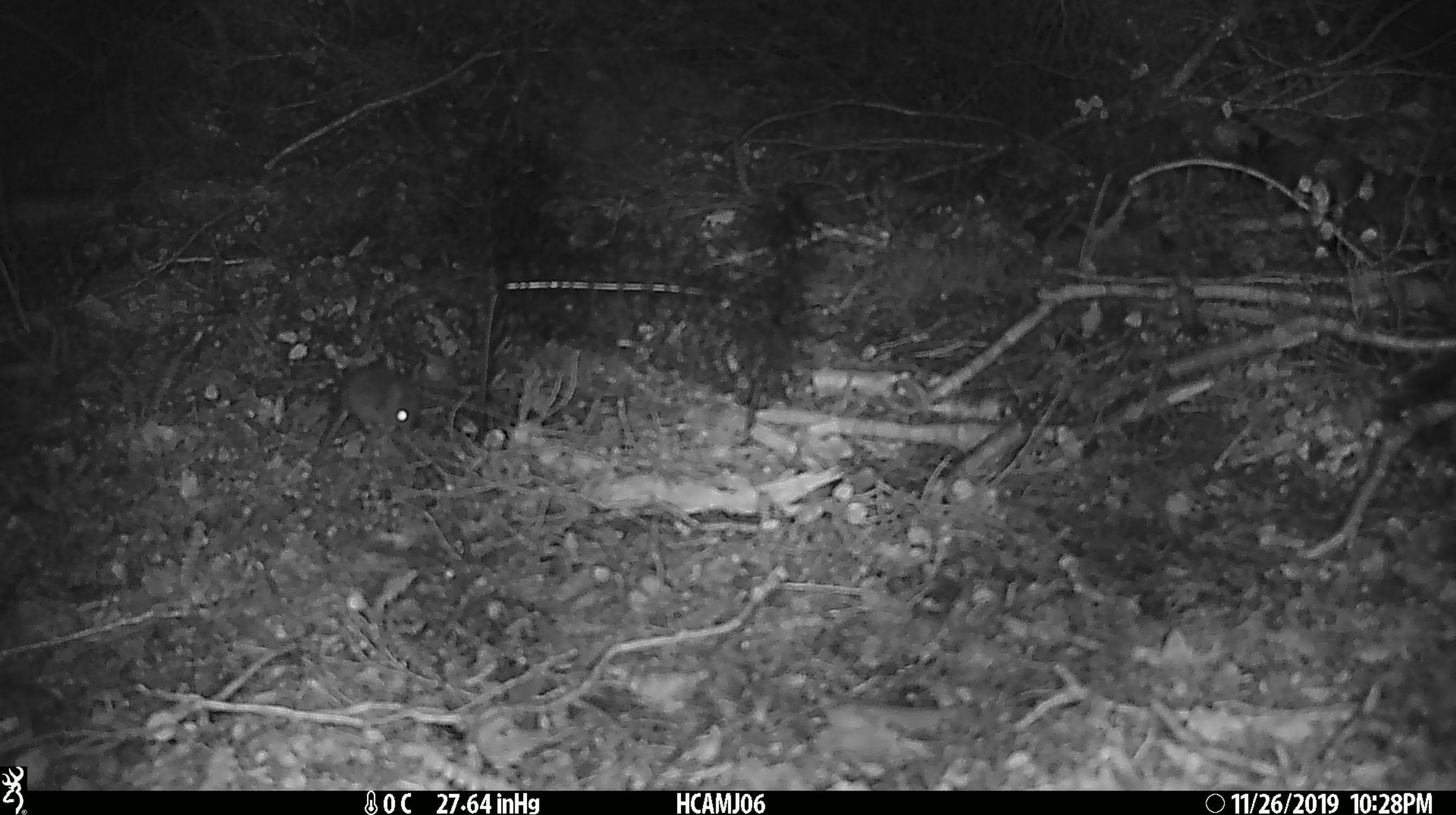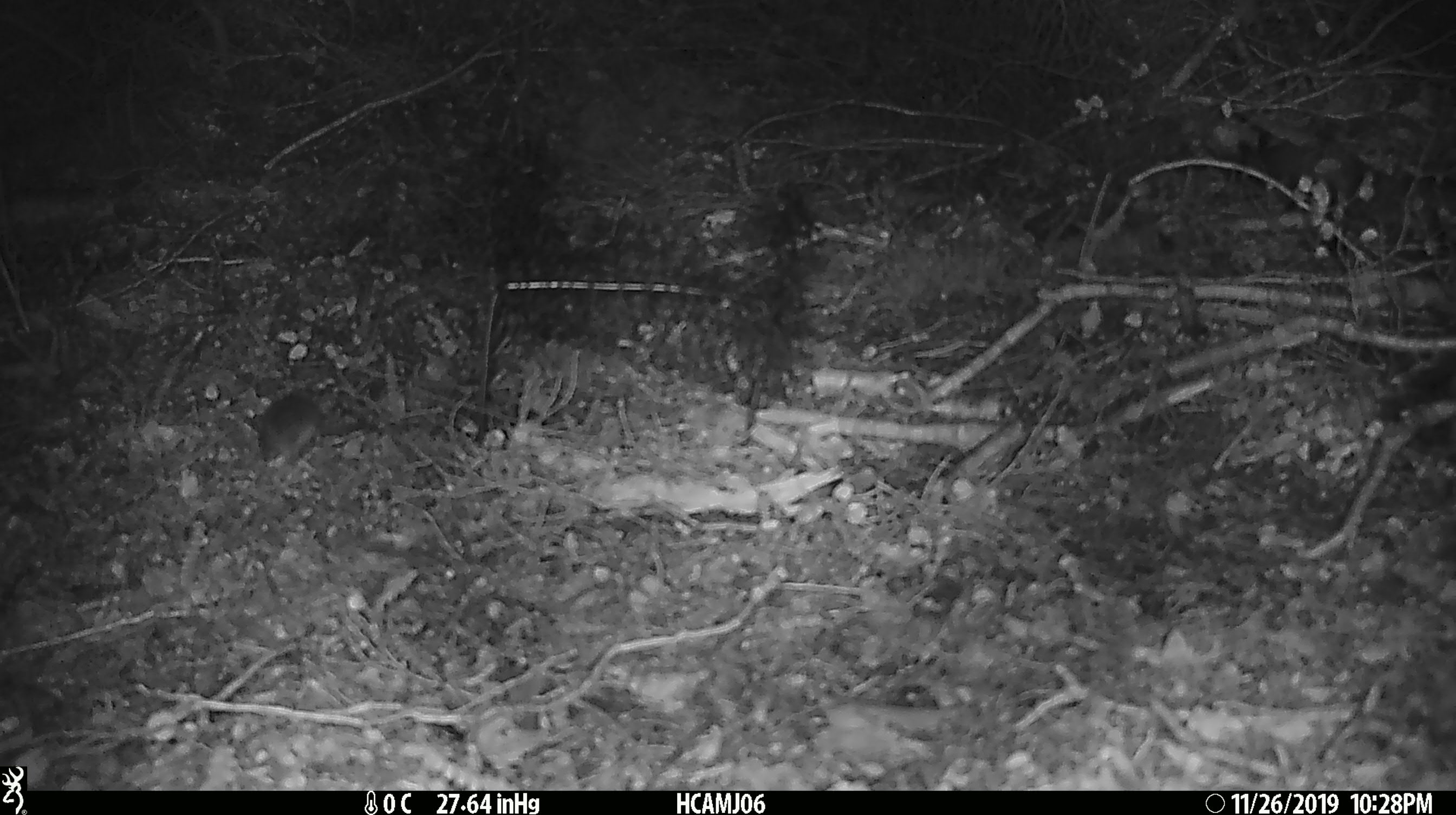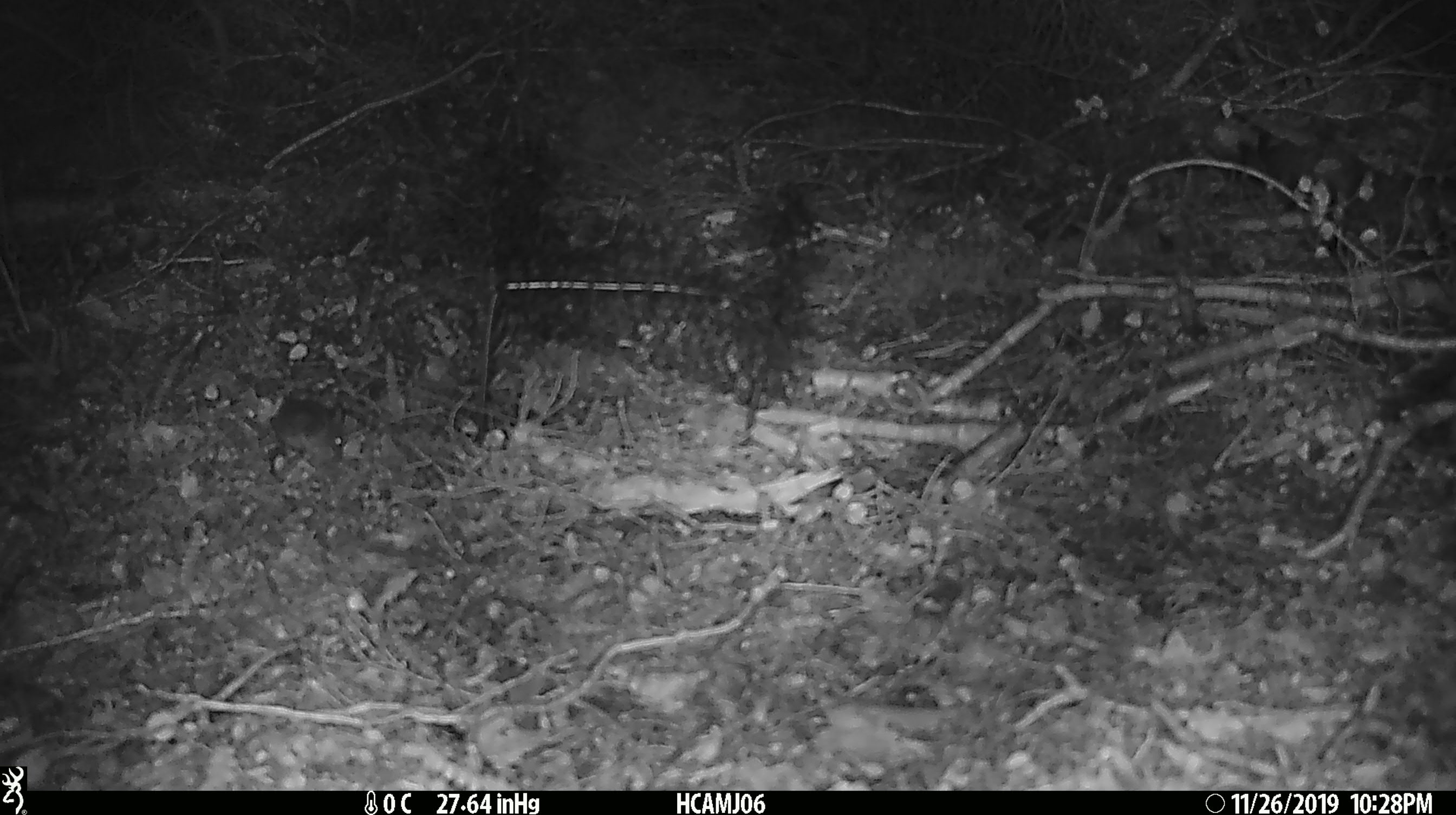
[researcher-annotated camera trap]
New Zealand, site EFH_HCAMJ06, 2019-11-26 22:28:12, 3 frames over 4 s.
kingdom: Animalia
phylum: Chordata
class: Mammalia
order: Rodentia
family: Muridae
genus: Mus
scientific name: Mus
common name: mouse